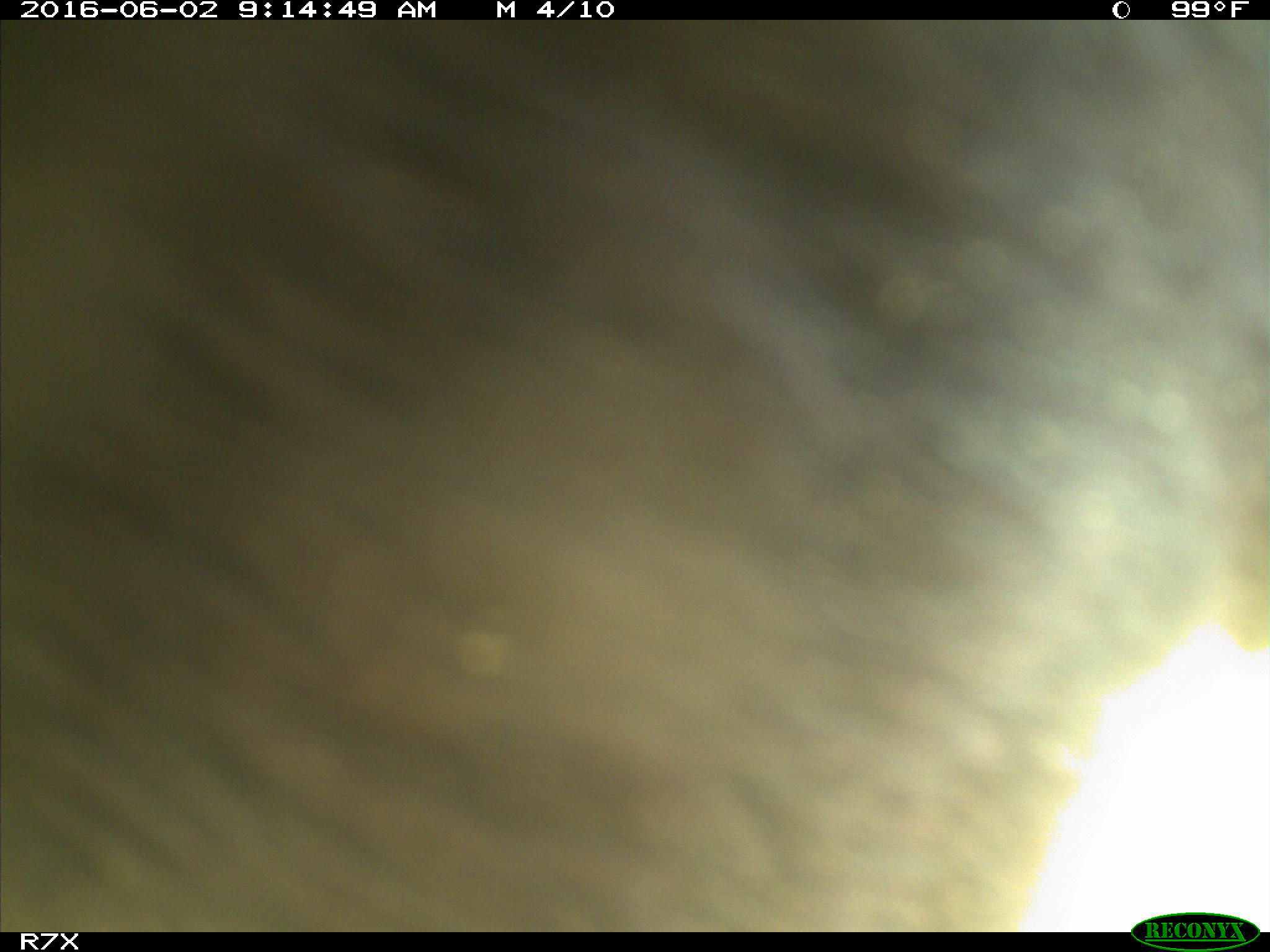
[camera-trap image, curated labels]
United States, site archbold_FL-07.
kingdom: Animalia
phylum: Chordata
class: Mammalia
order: Artiodactyla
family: Bovidae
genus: Bos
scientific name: Bos taurus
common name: domestic cow